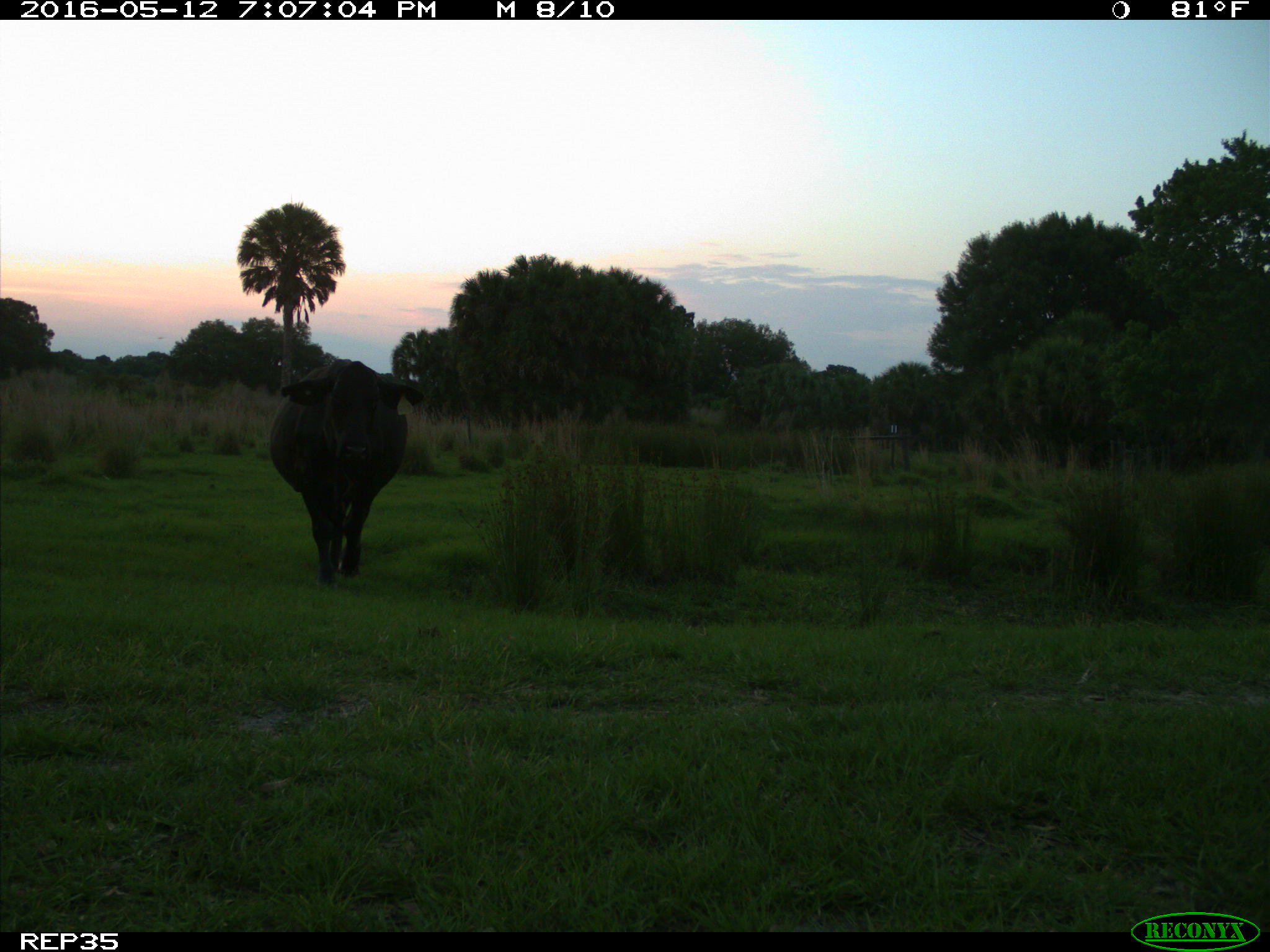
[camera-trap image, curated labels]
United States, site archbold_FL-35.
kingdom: Animalia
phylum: Chordata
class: Mammalia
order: Artiodactyla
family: Bovidae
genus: Bos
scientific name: Bos taurus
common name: domestic cow